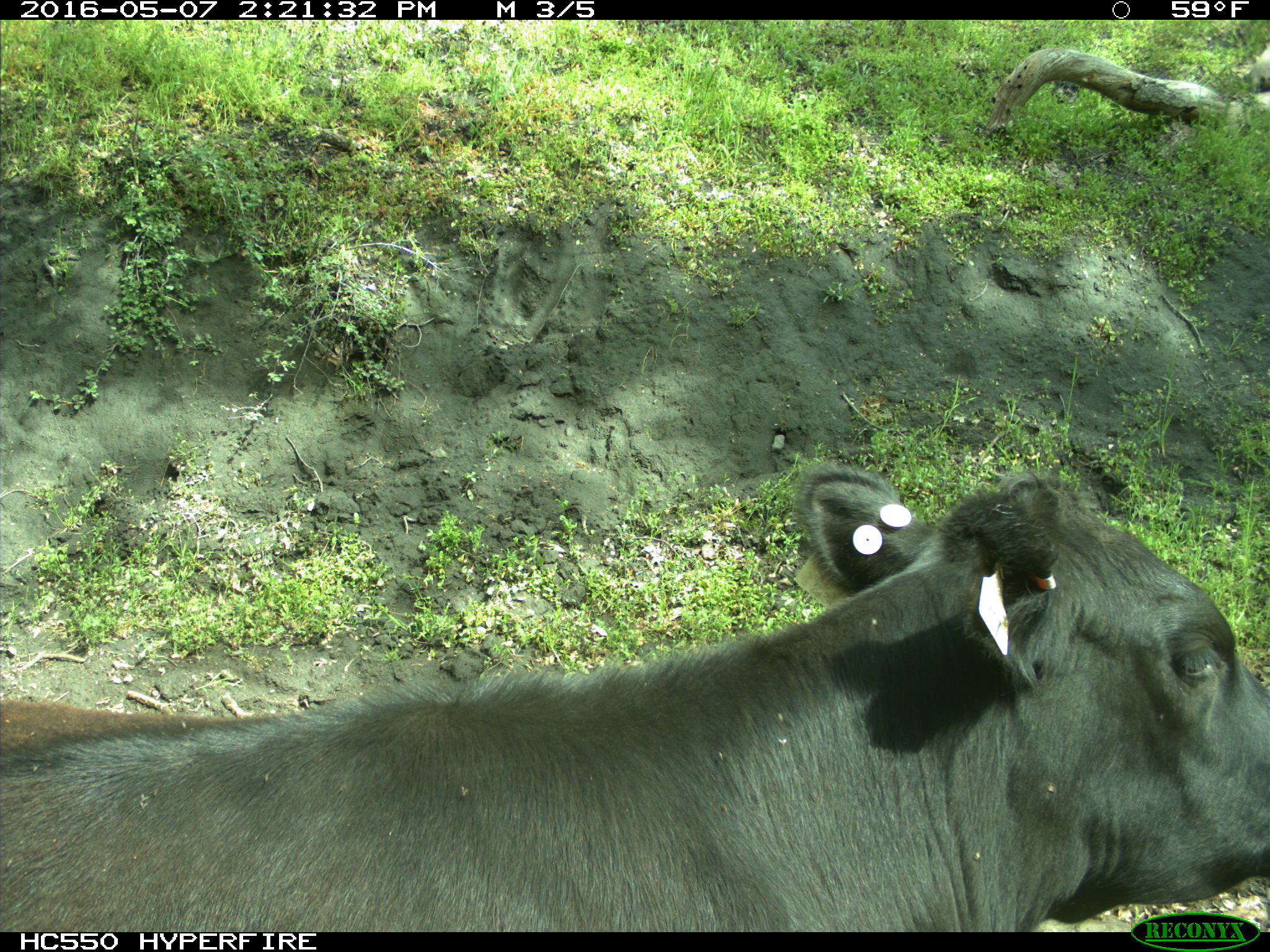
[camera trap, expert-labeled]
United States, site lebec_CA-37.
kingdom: Animalia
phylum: Chordata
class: Mammalia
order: Artiodactyla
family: Bovidae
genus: Bos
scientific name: Bos taurus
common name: domestic cow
Bos taurus (domestic cow).